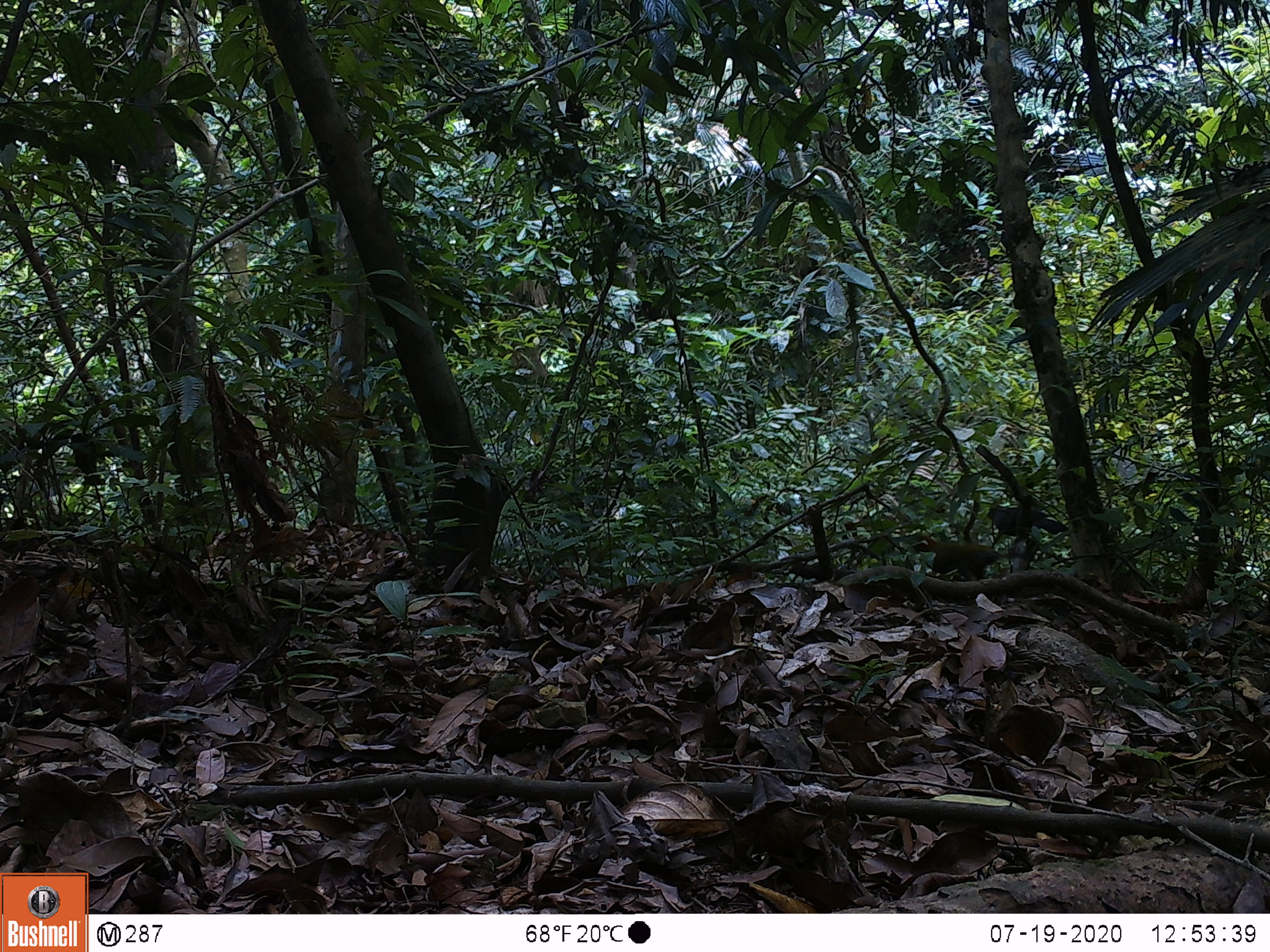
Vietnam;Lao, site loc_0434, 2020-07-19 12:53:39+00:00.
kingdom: Animalia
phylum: Chordata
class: Aves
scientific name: Aves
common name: bird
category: unidentified bird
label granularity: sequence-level